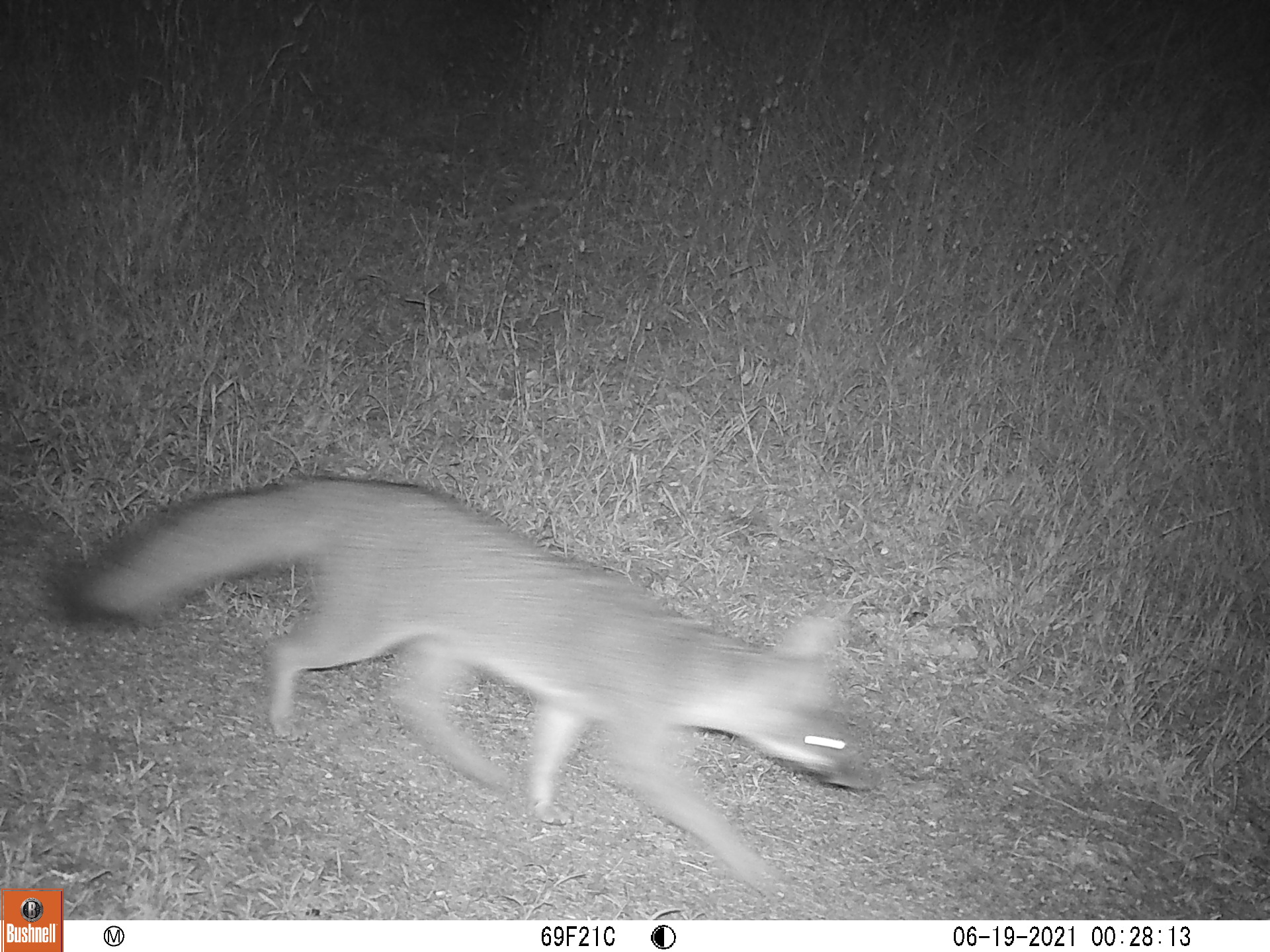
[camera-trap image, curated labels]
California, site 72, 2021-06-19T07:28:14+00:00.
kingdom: Animalia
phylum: Chordata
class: Mammalia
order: Carnivora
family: Canidae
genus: Urocyon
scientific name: Urocyon cinereoargenteus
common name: gray fox